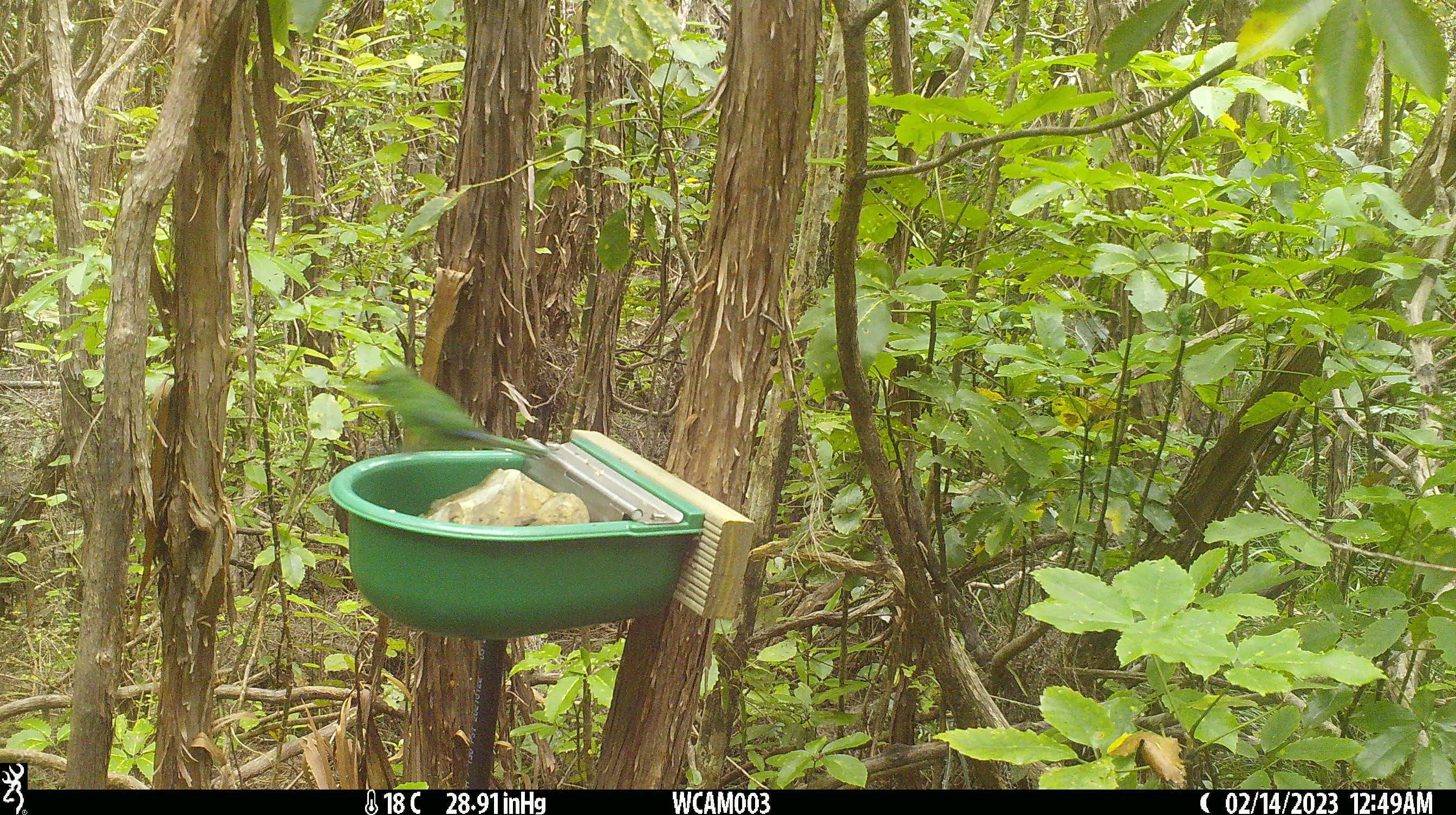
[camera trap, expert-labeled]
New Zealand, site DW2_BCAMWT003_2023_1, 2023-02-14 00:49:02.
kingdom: Animalia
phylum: Chordata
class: Aves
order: Psittaciformes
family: Psittaculidae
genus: Cyanoramphus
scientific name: Cyanoramphus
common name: parakeet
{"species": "parakeet (Cyanoramphus)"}